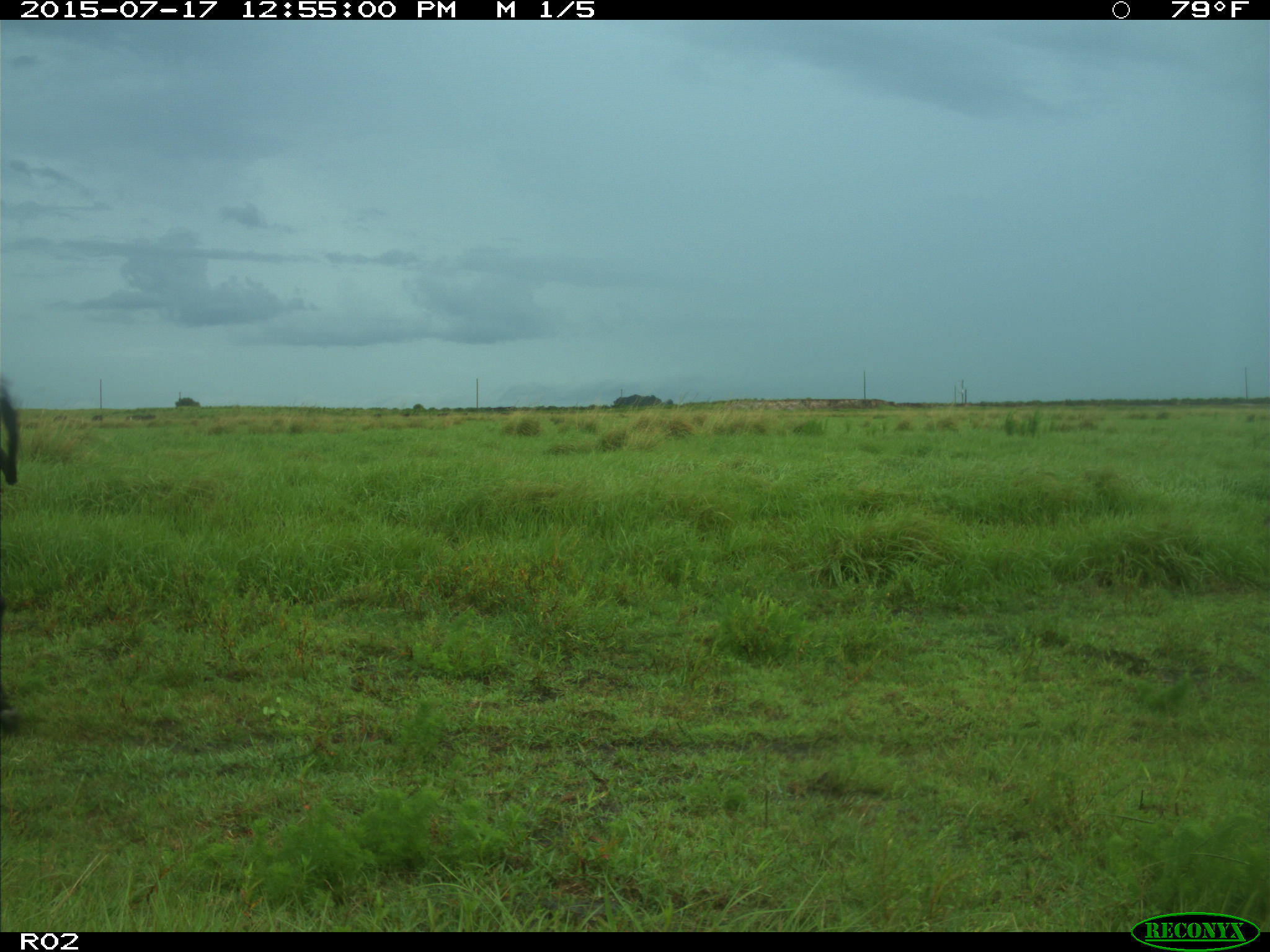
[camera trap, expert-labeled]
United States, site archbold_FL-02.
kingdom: Animalia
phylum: Chordata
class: Mammalia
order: Artiodactyla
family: Bovidae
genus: Bos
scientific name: Bos taurus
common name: domestic cow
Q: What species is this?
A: Bos taurus (domestic cow).